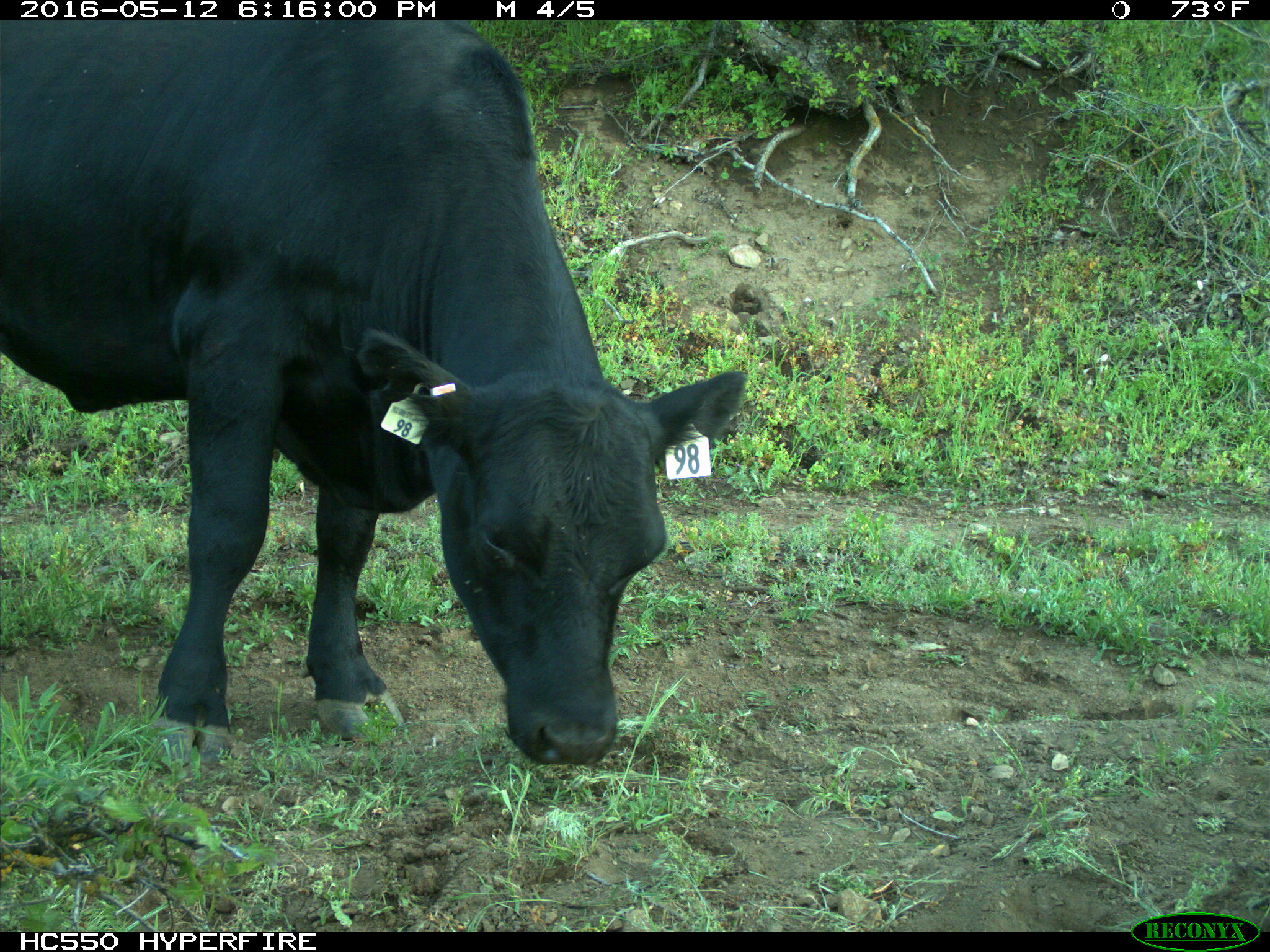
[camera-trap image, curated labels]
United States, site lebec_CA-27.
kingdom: Animalia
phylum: Chordata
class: Mammalia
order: Artiodactyla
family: Bovidae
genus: Bos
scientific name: Bos taurus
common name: domestic cow